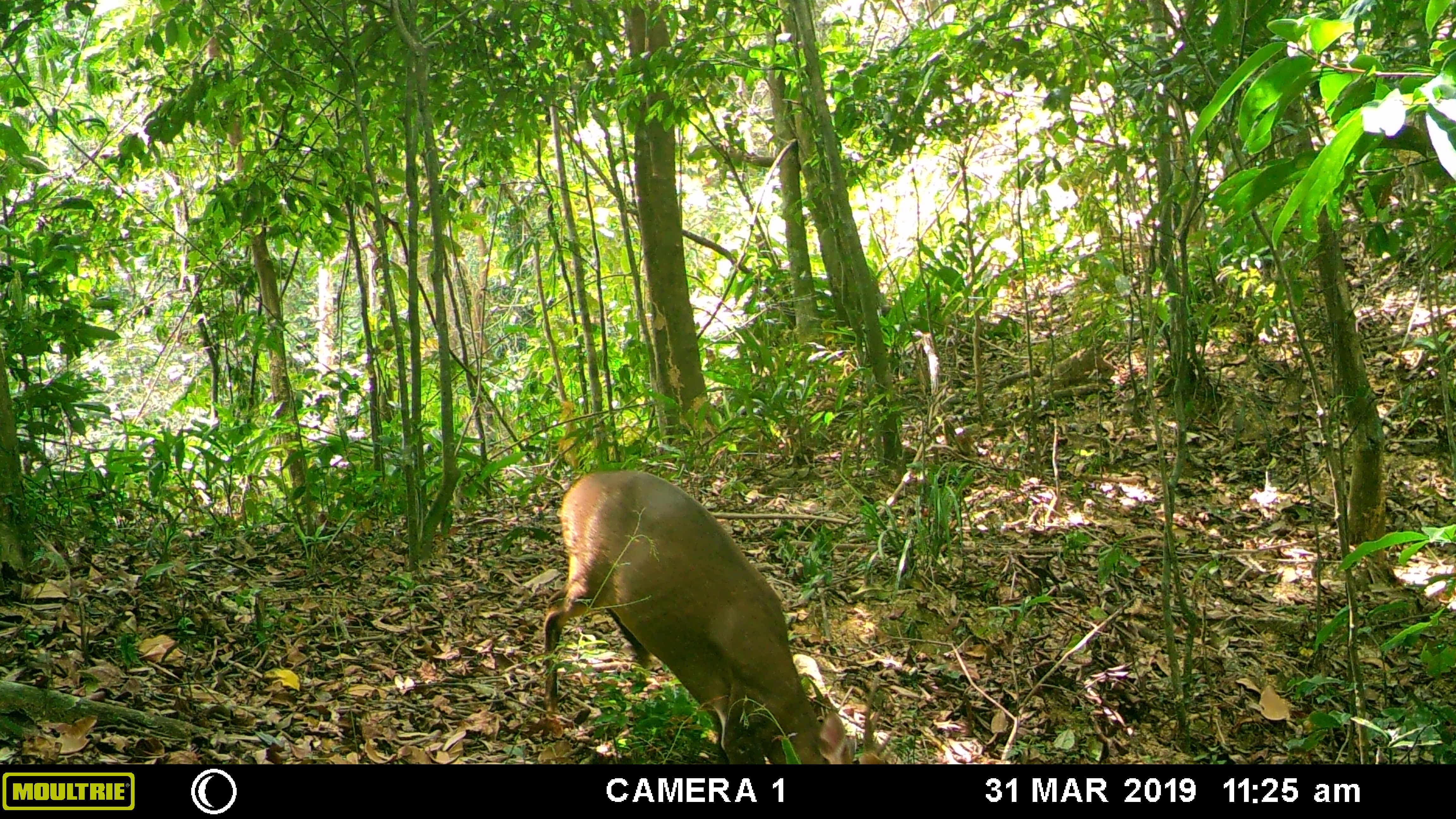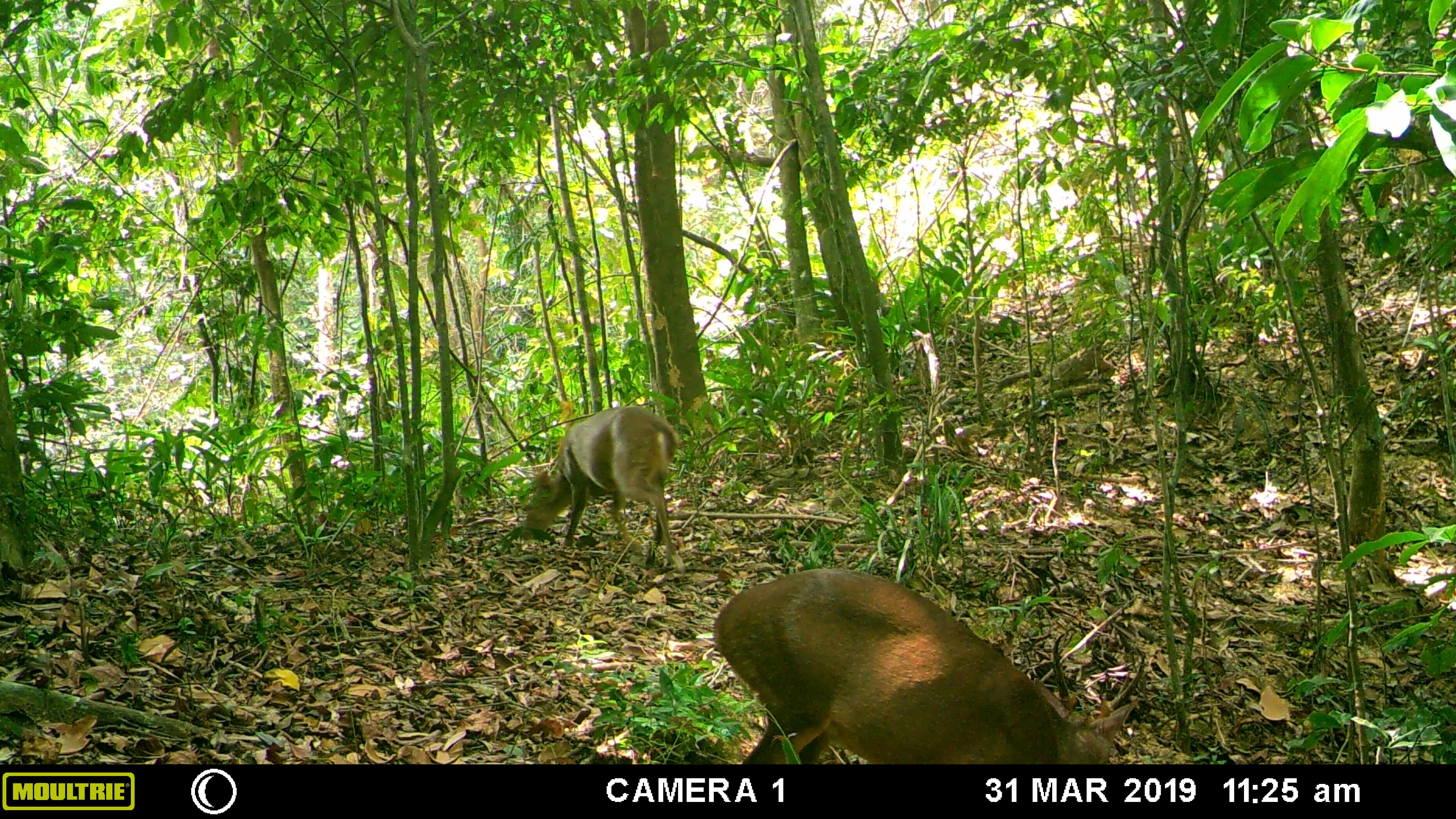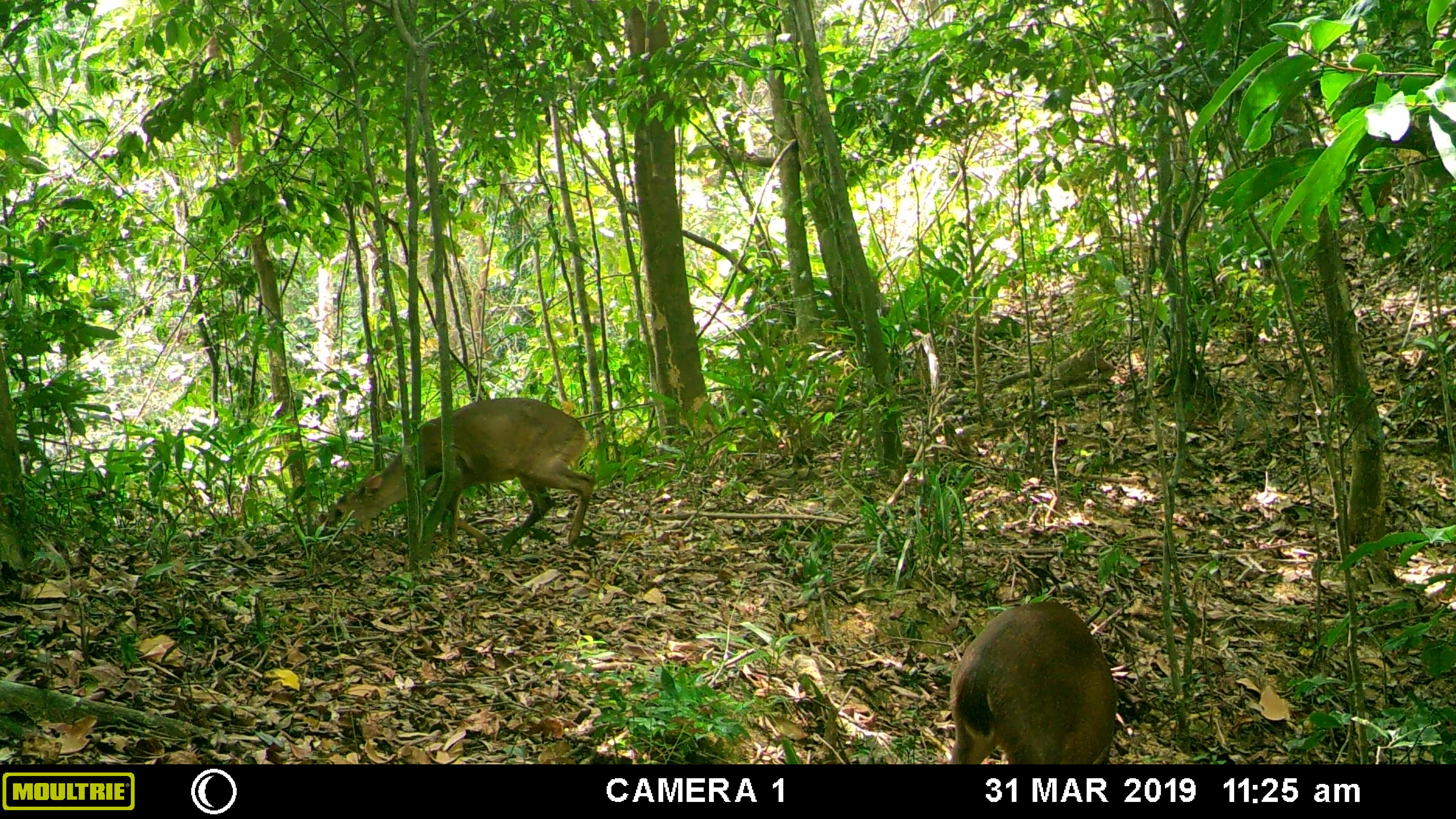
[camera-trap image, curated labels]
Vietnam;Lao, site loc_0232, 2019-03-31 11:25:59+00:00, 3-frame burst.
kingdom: Animalia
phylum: Chordata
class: Mammalia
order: Artiodactyla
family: Cervidae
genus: Muntiacus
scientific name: Muntiacus vuquangensis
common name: large-antlered muntjac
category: large antlered muntjac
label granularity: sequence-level